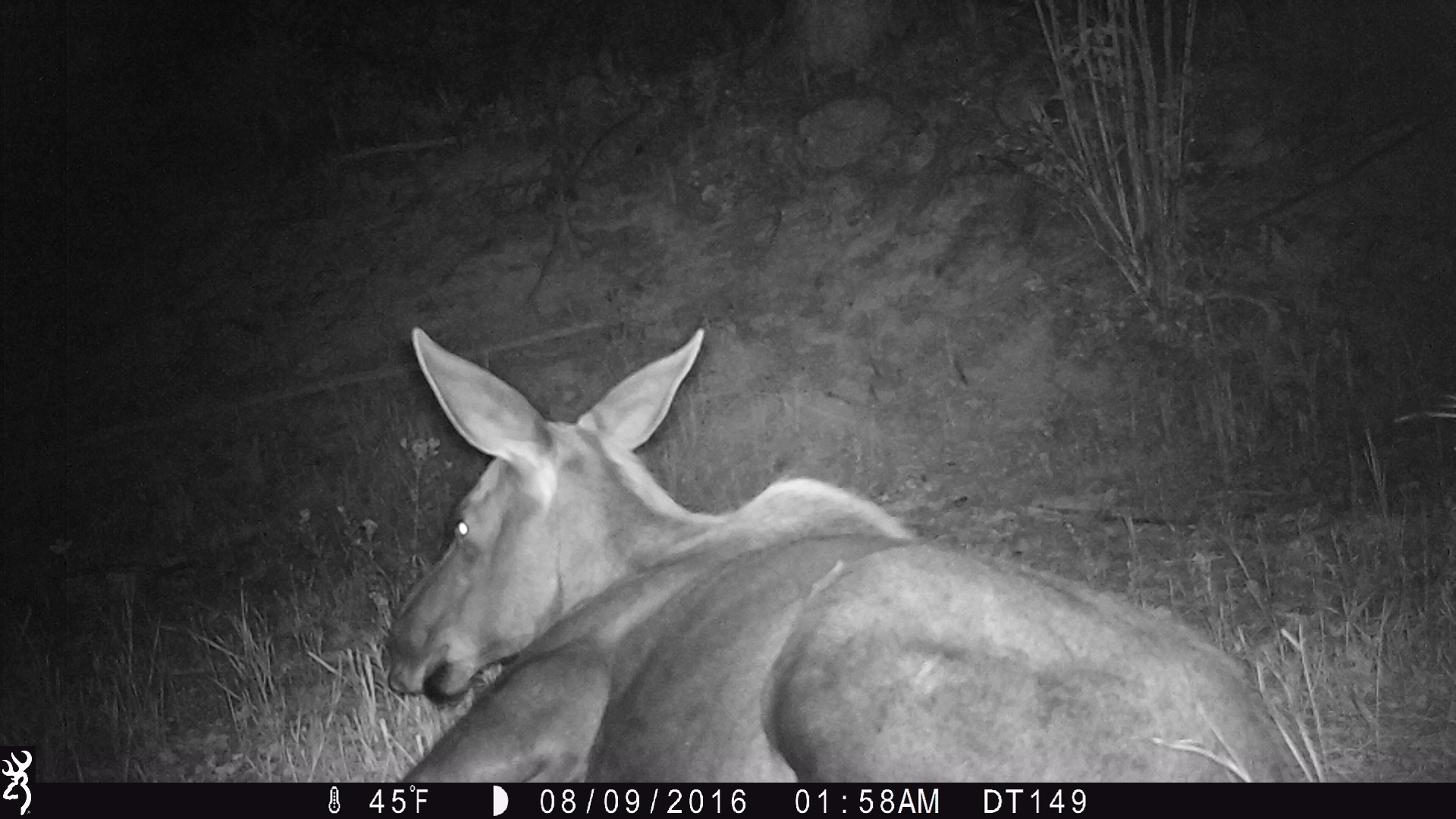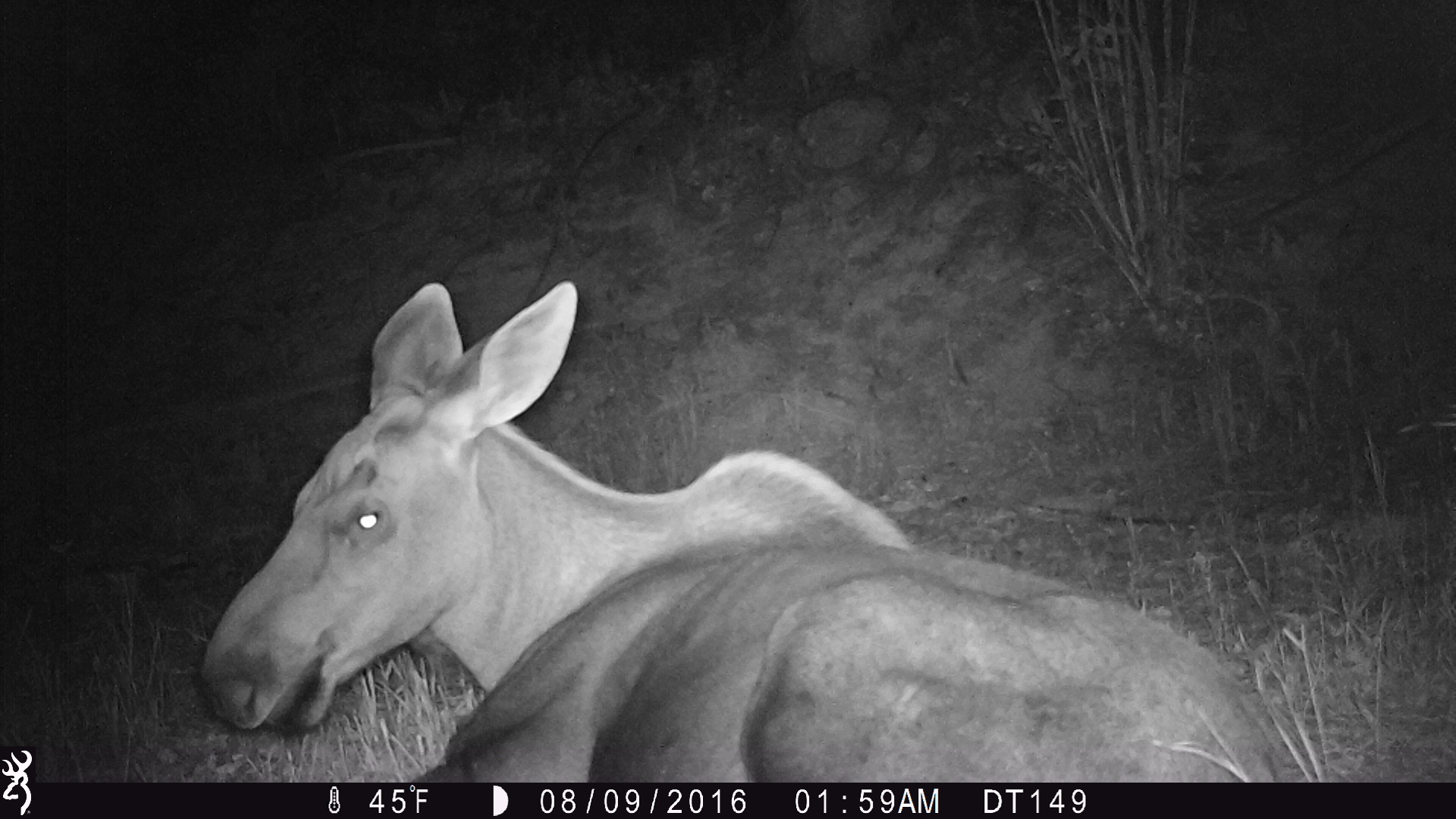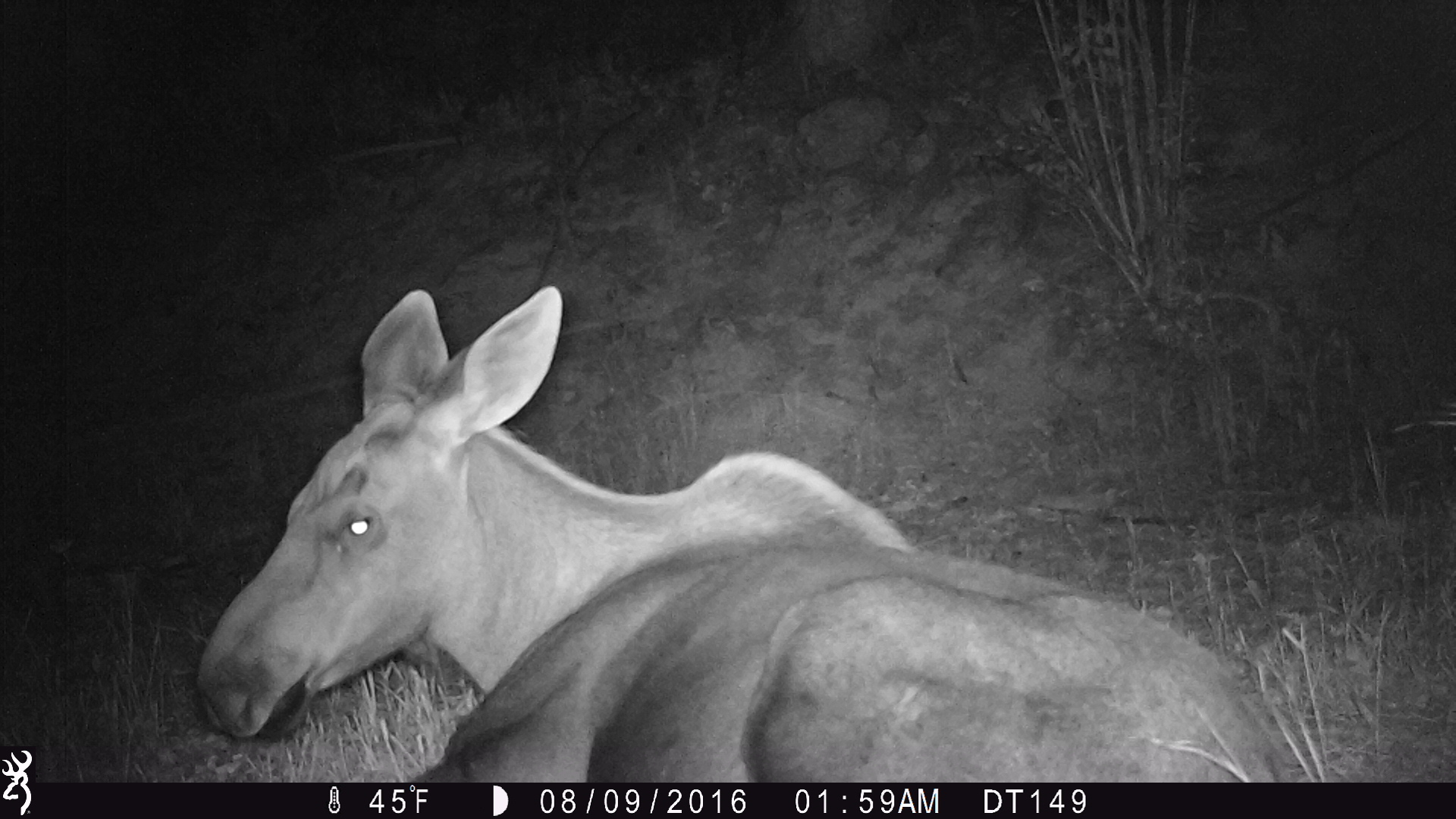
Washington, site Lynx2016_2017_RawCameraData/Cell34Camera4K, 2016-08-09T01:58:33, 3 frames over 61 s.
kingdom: Animalia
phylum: Chordata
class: Mammalia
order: Artiodactyla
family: Cervidae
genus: Alces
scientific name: Alces alces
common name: moose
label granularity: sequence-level